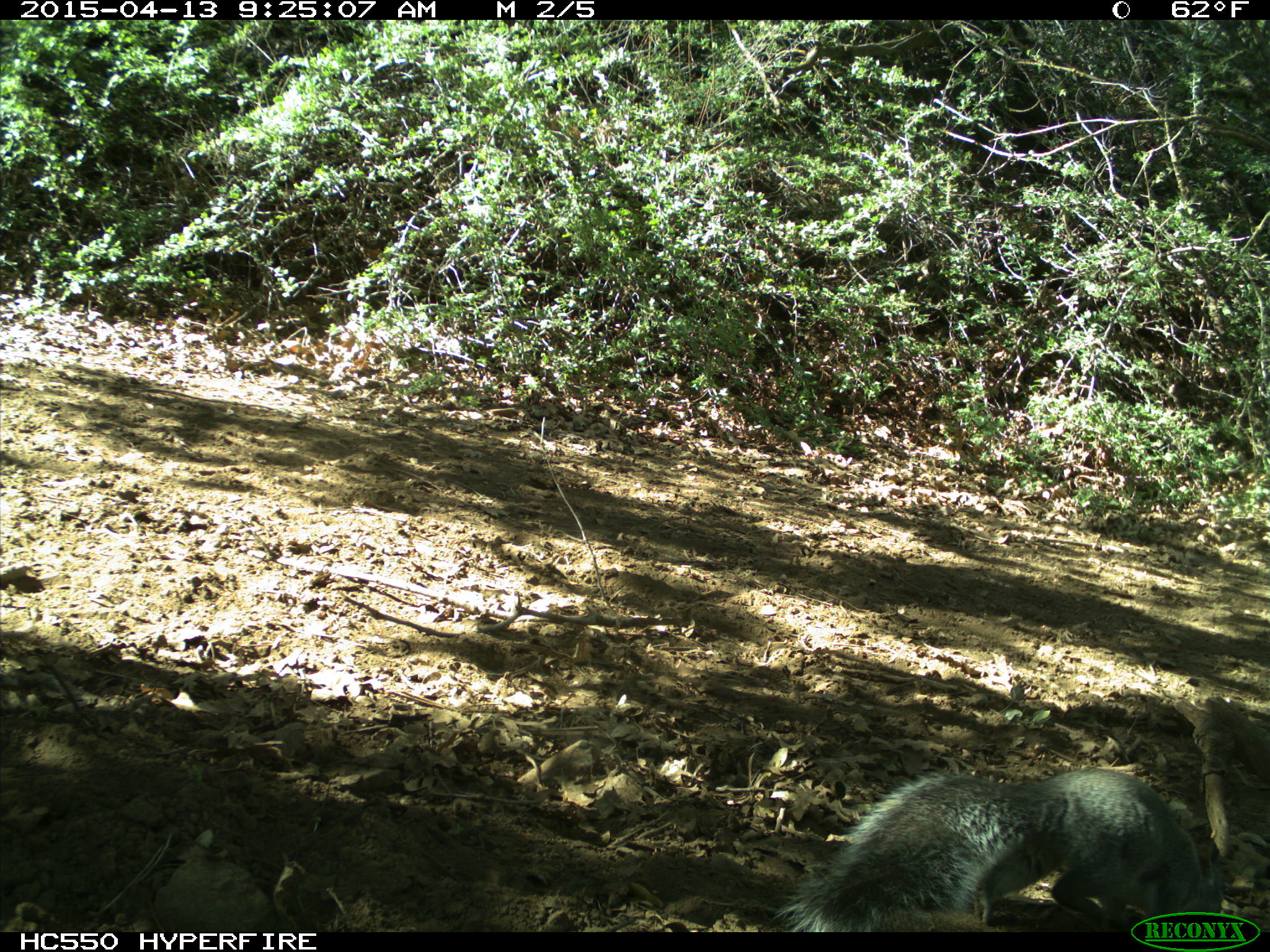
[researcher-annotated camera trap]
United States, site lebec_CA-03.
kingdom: Animalia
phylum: Chordata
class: Mammalia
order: Rodentia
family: Sciuridae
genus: Sciurus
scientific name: Sciurus carolinensis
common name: eastern gray squirrel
Sciurus carolinensis (eastern gray squirrel).